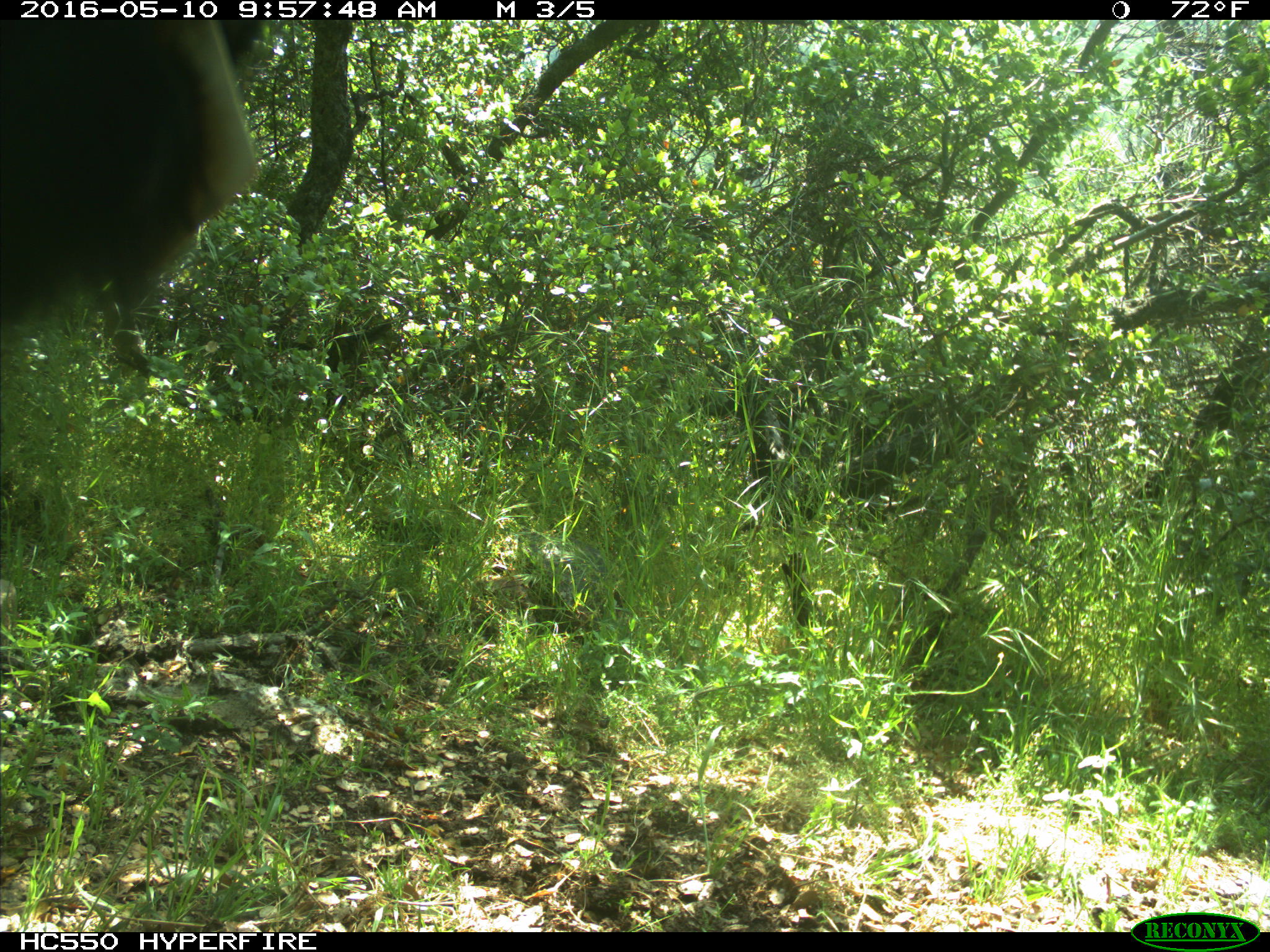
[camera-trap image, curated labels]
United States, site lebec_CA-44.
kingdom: Animalia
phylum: Chordata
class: Mammalia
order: Artiodactyla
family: Bovidae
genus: Bos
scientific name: Bos taurus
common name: domestic cow